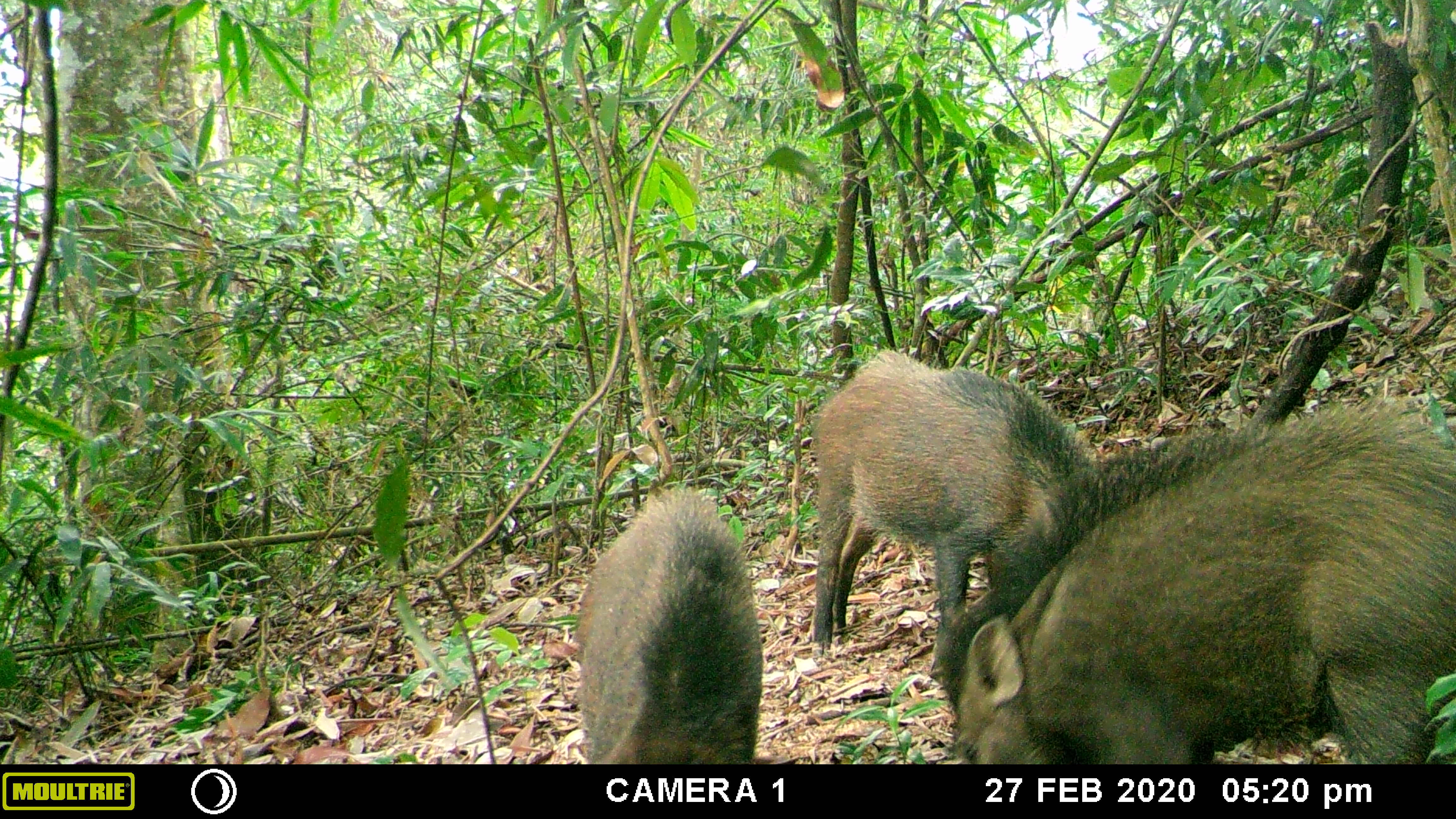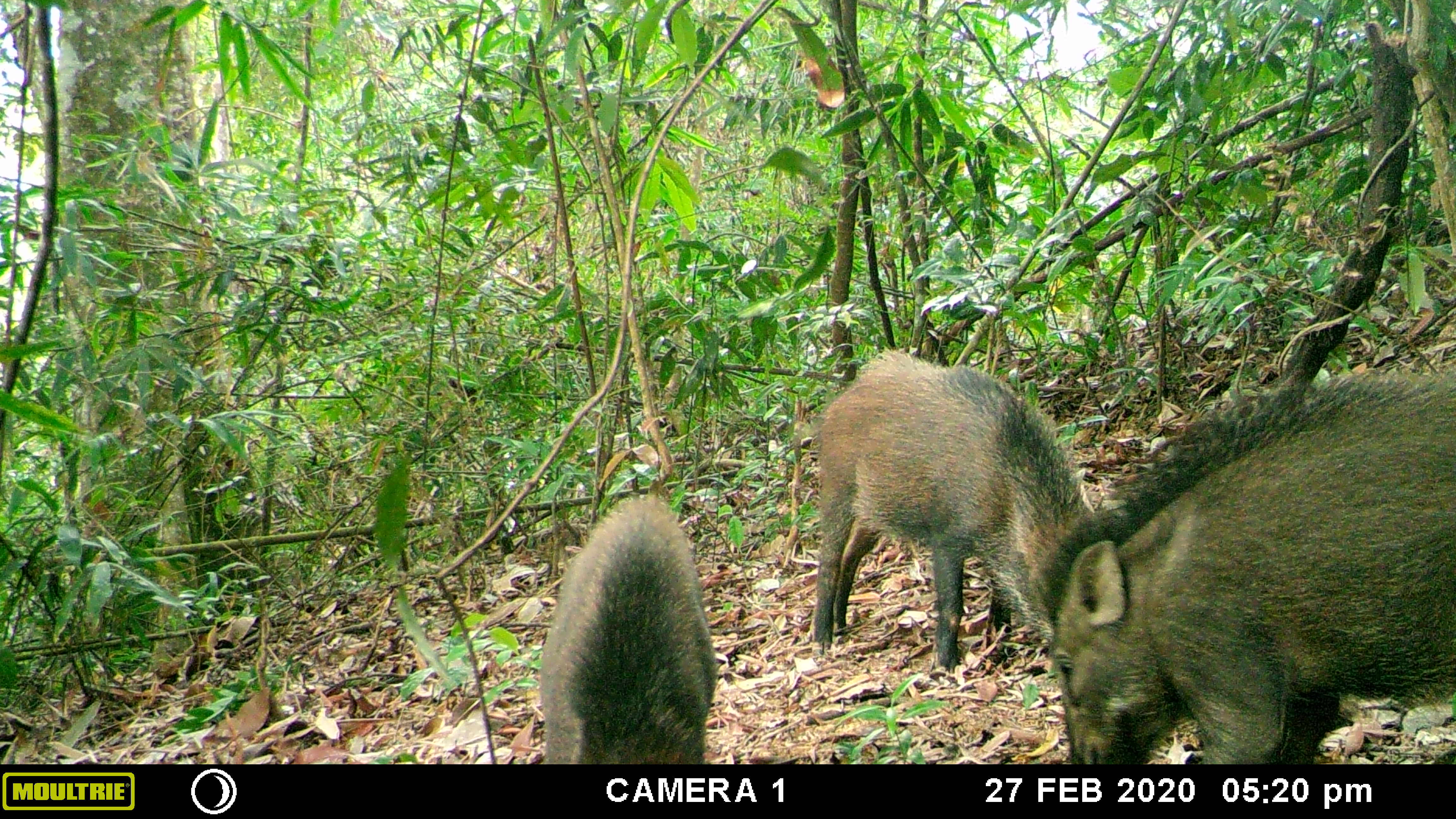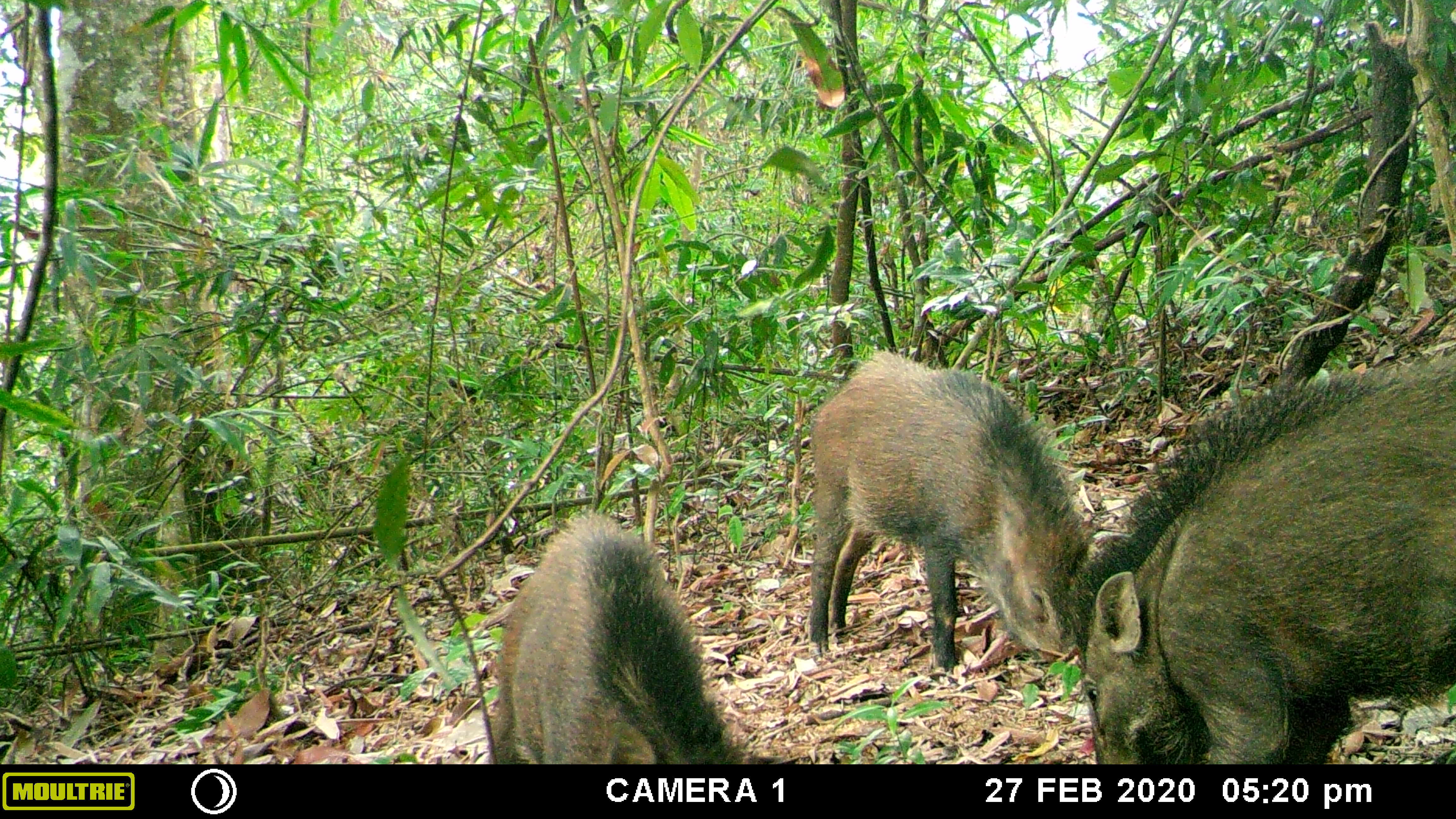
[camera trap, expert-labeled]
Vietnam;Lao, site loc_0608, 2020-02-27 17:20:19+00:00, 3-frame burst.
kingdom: Animalia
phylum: Chordata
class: Mammalia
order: Artiodactyla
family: Suidae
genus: Sus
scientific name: Sus scrofa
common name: eurasian wild pig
Eurasian wild pig (Sus scrofa). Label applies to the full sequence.